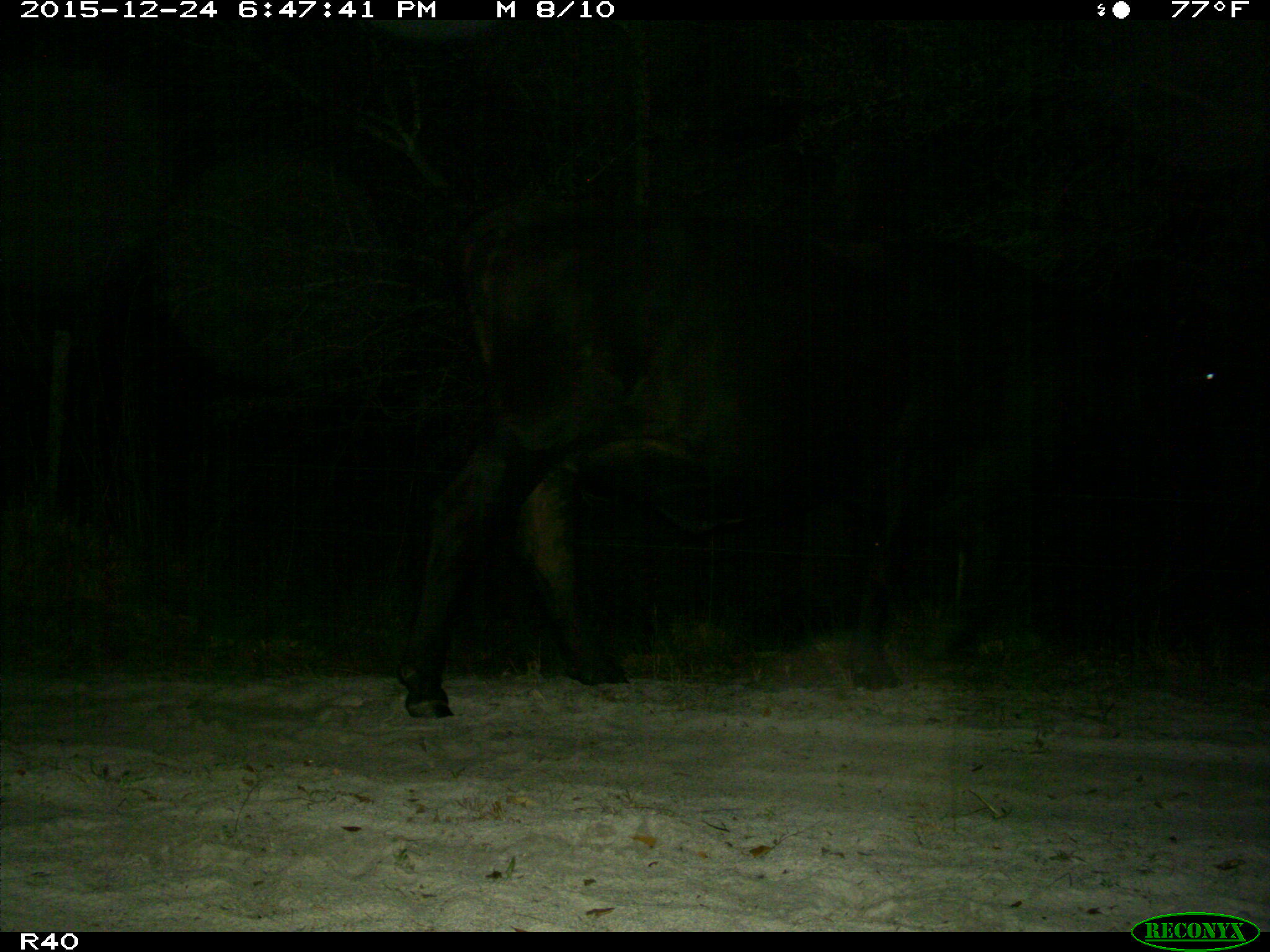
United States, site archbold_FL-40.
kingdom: Animalia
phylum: Chordata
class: Mammalia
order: Artiodactyla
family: Bovidae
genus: Bos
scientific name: Bos taurus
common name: domestic cow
Bos taurus (domestic cow).